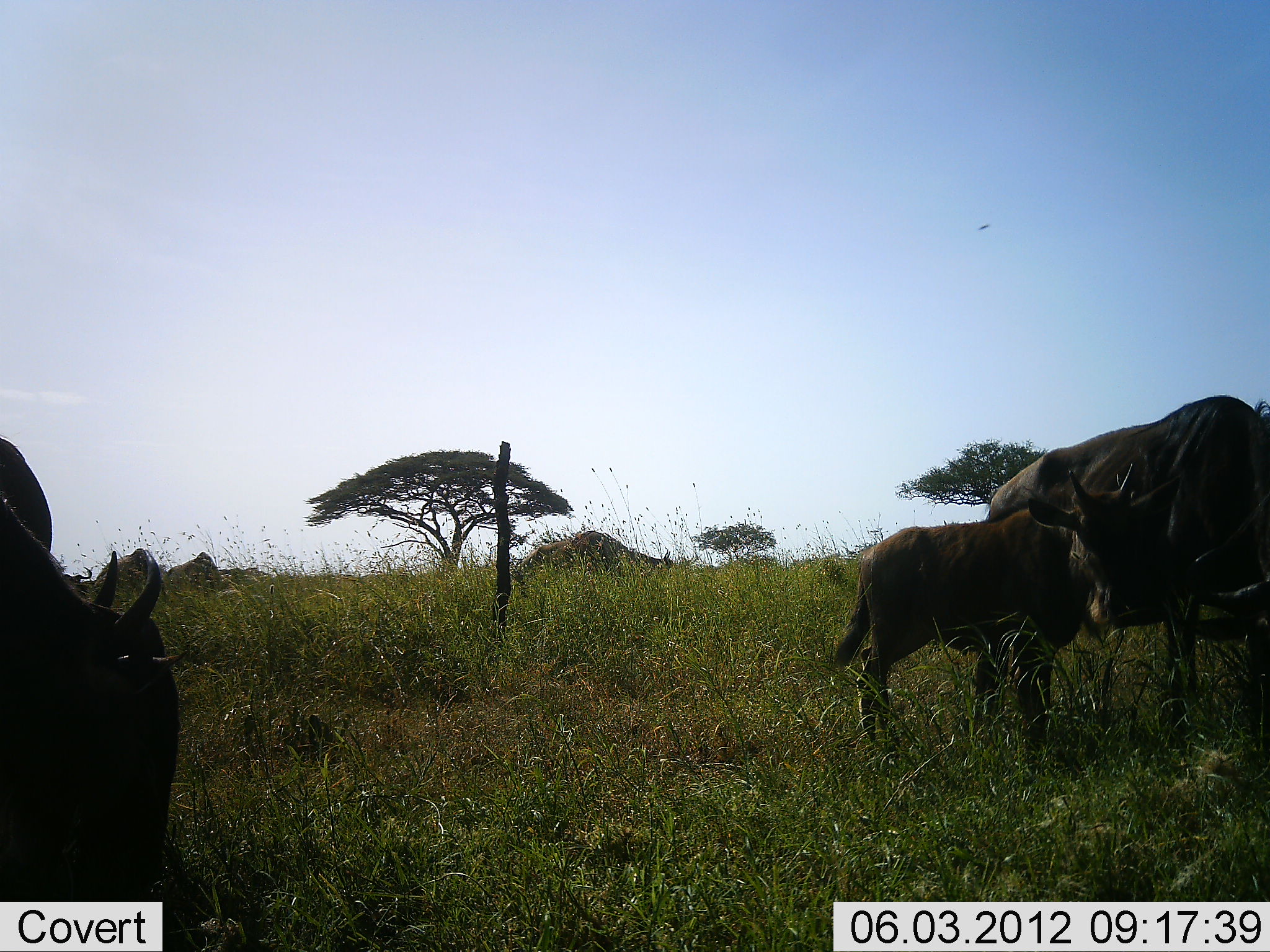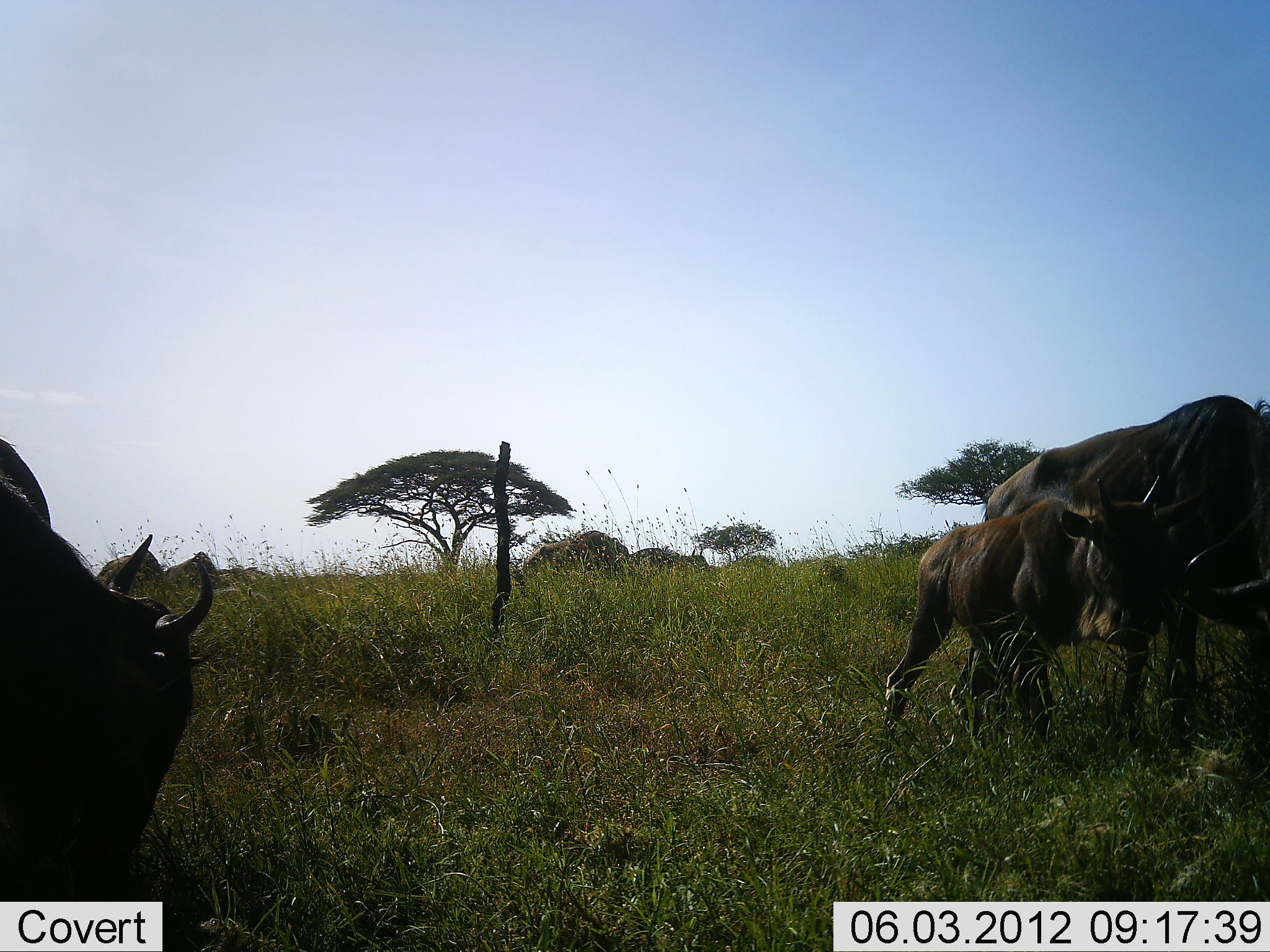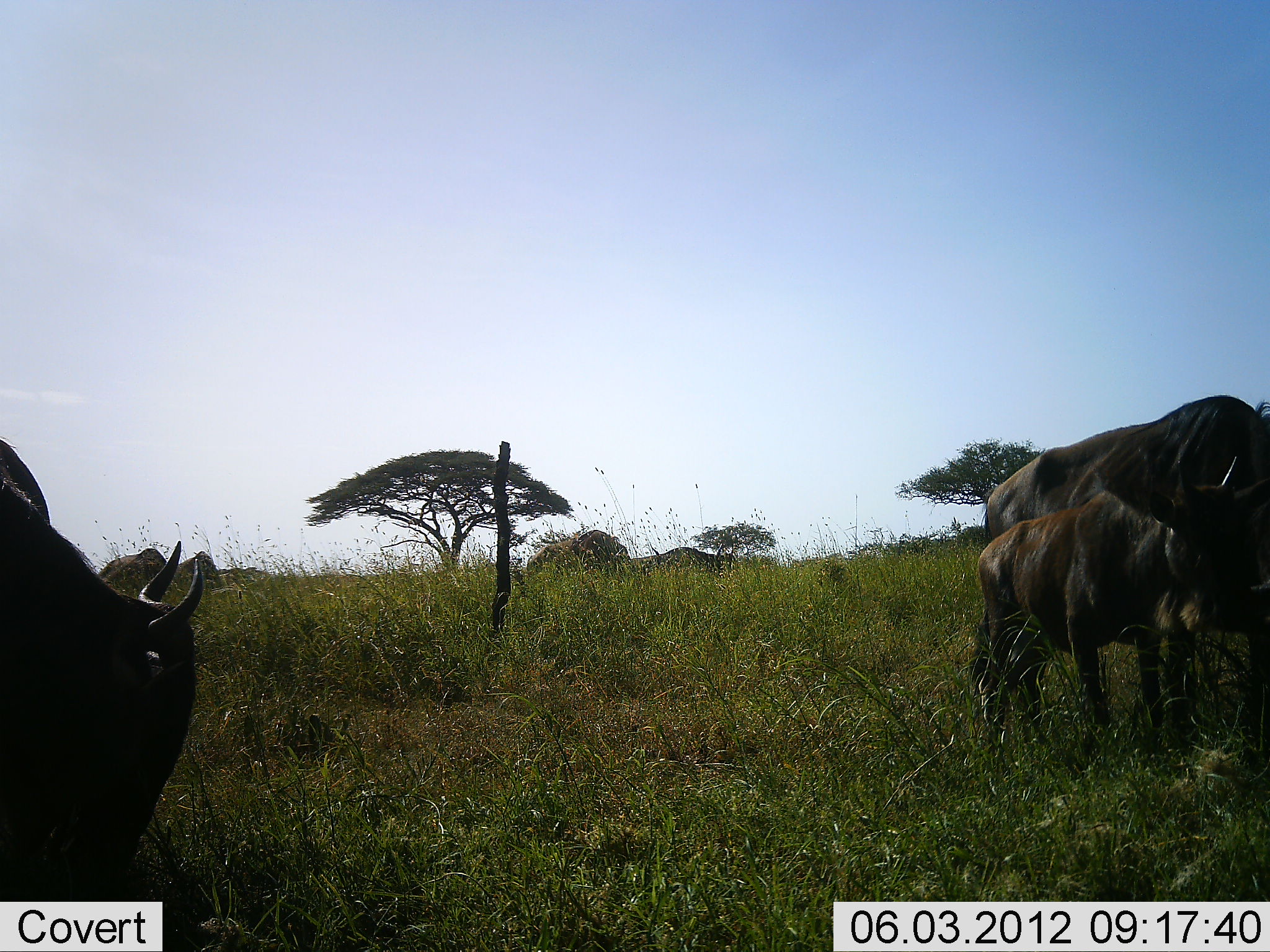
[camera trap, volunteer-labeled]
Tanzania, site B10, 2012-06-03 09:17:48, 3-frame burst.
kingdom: Animalia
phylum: Chordata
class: Mammalia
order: Artiodactyla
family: Bovidae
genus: Connochaetes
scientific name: Connochaetes taurinus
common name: blue wildebeest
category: wildebeest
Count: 8.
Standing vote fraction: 60%.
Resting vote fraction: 0%.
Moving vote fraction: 60%.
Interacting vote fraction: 0%.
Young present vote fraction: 100%.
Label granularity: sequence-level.